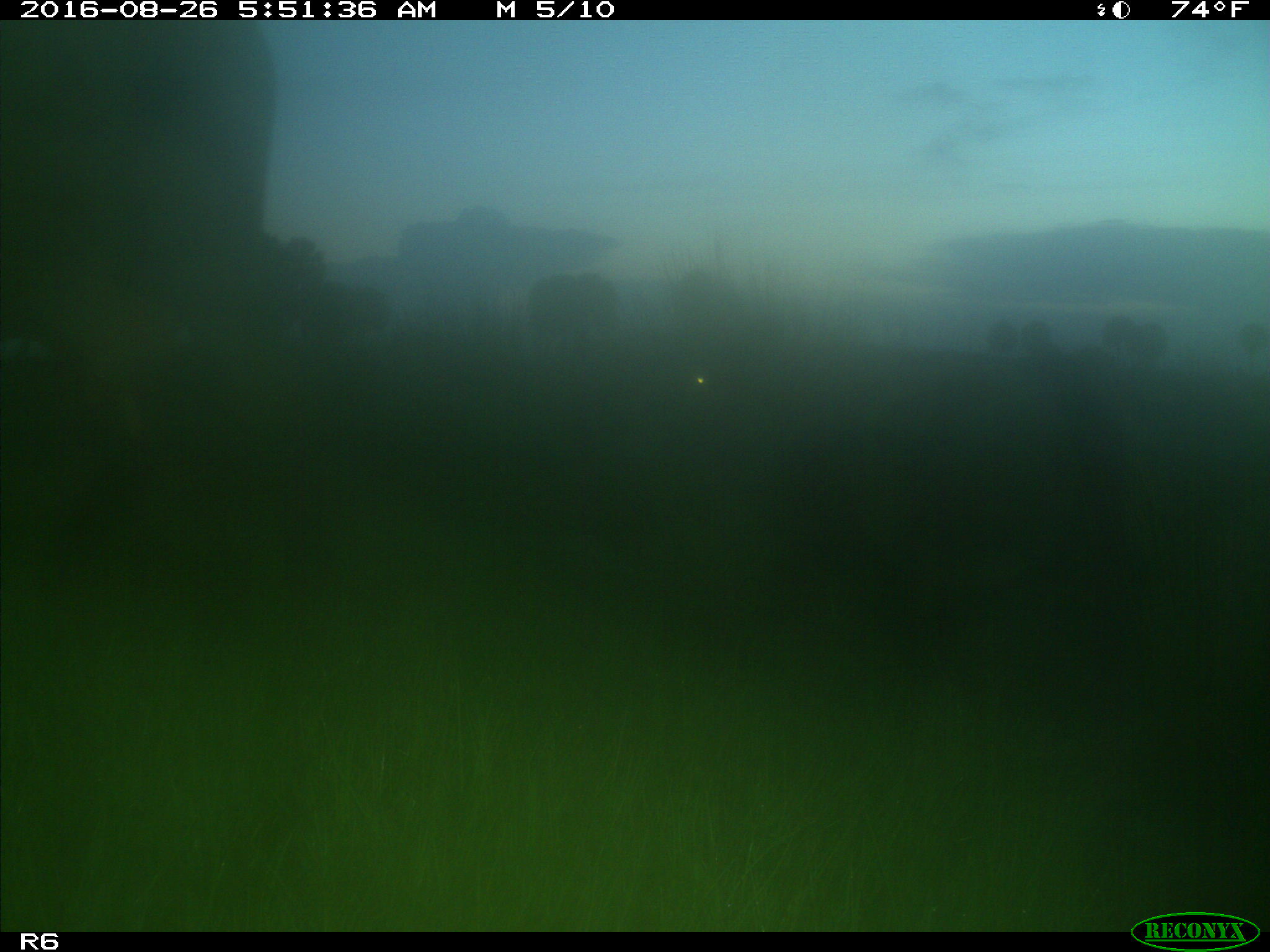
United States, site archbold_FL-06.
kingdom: Animalia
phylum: Chordata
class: Mammalia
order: Artiodactyla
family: Bovidae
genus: Bos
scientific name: Bos taurus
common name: domestic cow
Bos taurus (domestic cow).